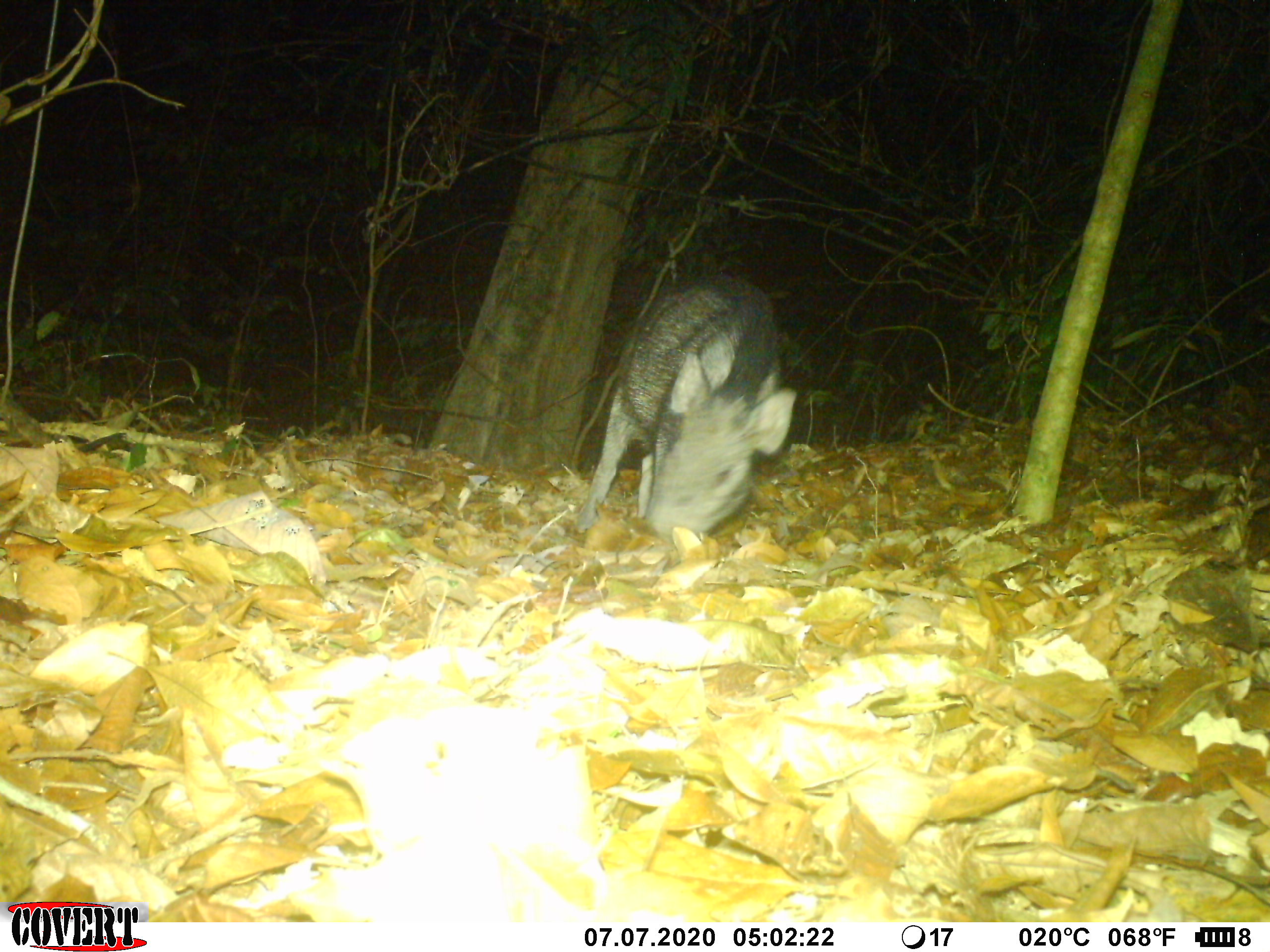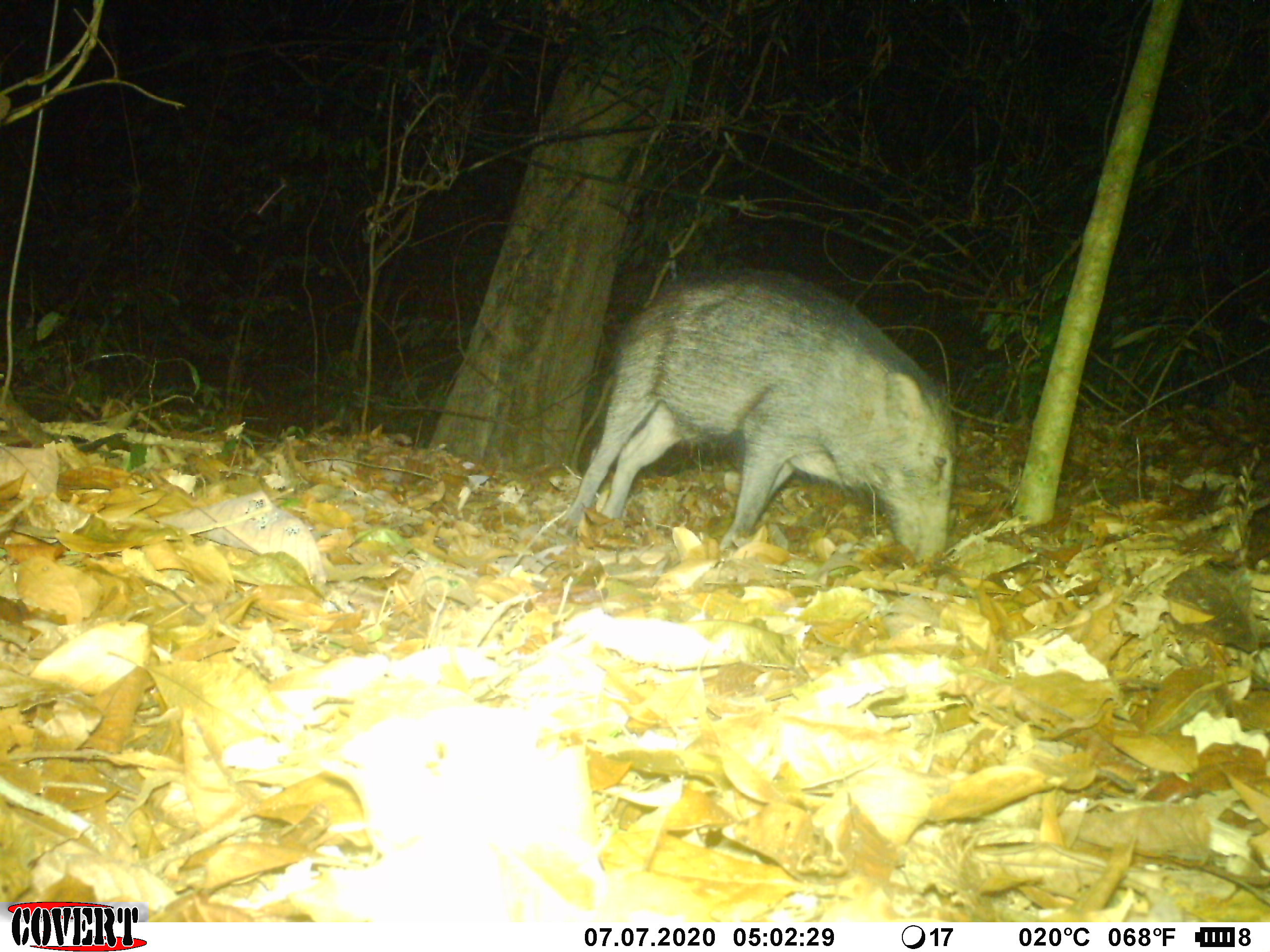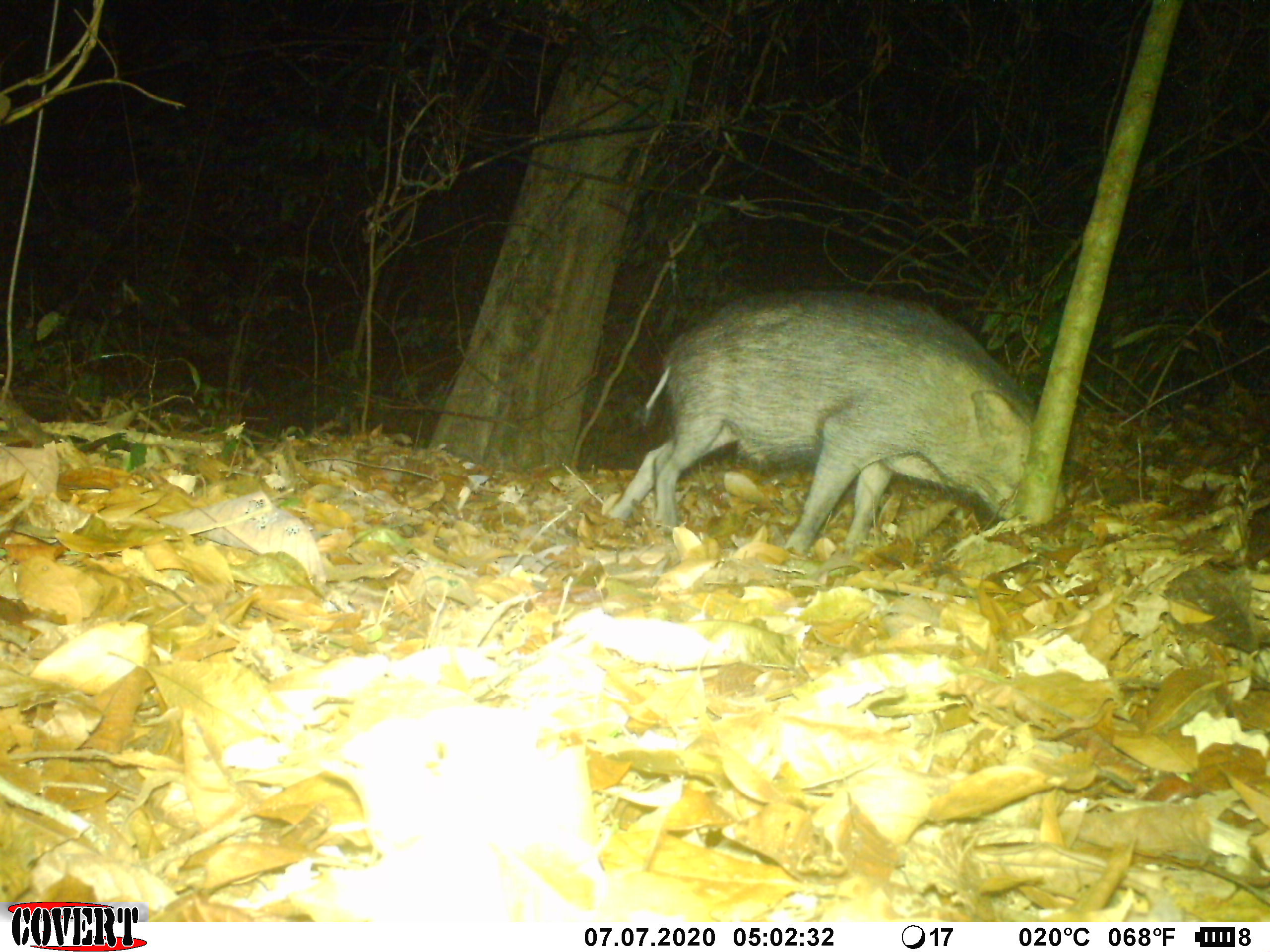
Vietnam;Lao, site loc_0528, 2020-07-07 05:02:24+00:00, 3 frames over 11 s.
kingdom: Animalia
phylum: Chordata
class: Mammalia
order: Artiodactyla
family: Suidae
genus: Sus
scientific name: Sus scrofa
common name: eurasian wild pig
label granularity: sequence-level